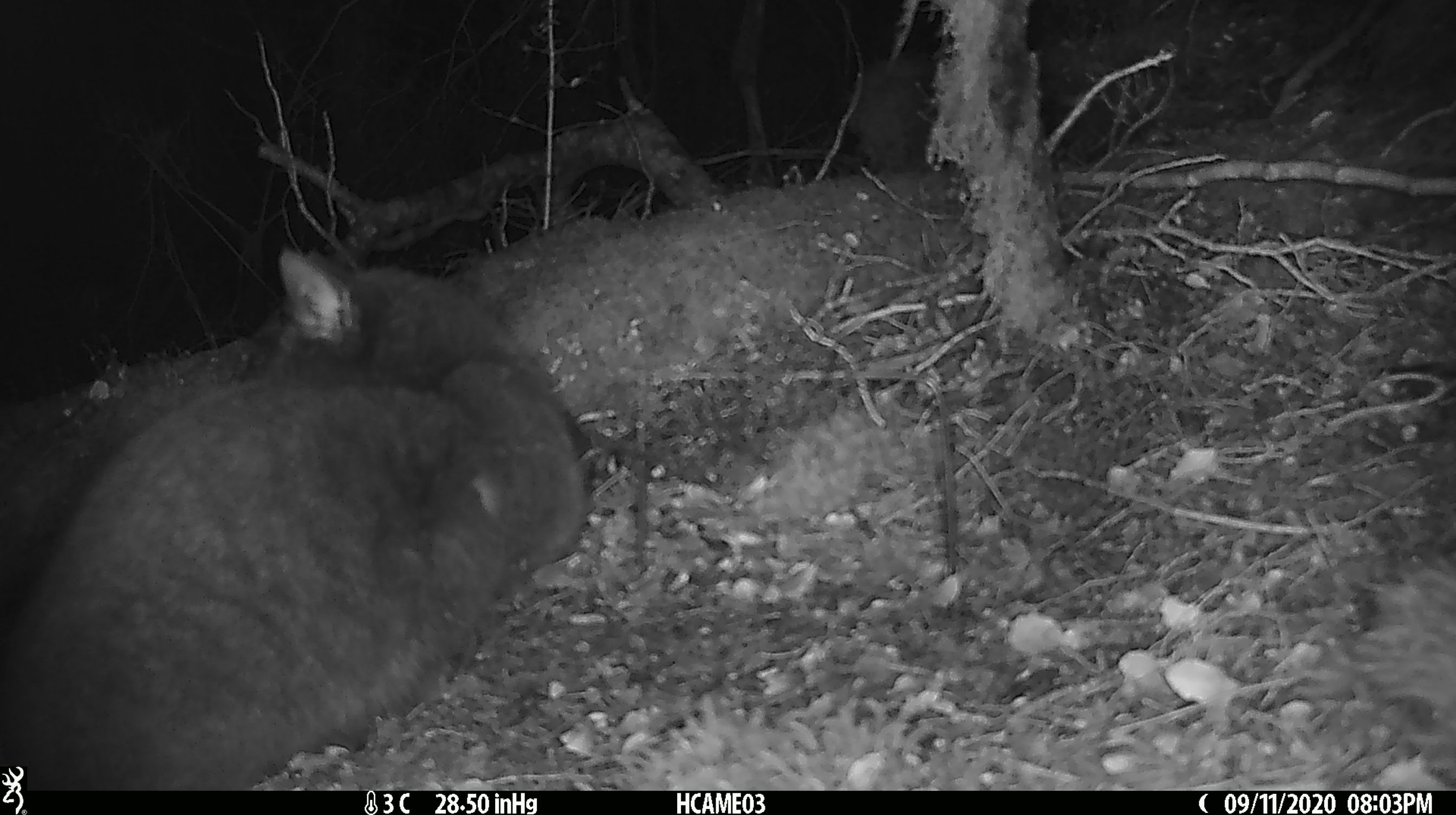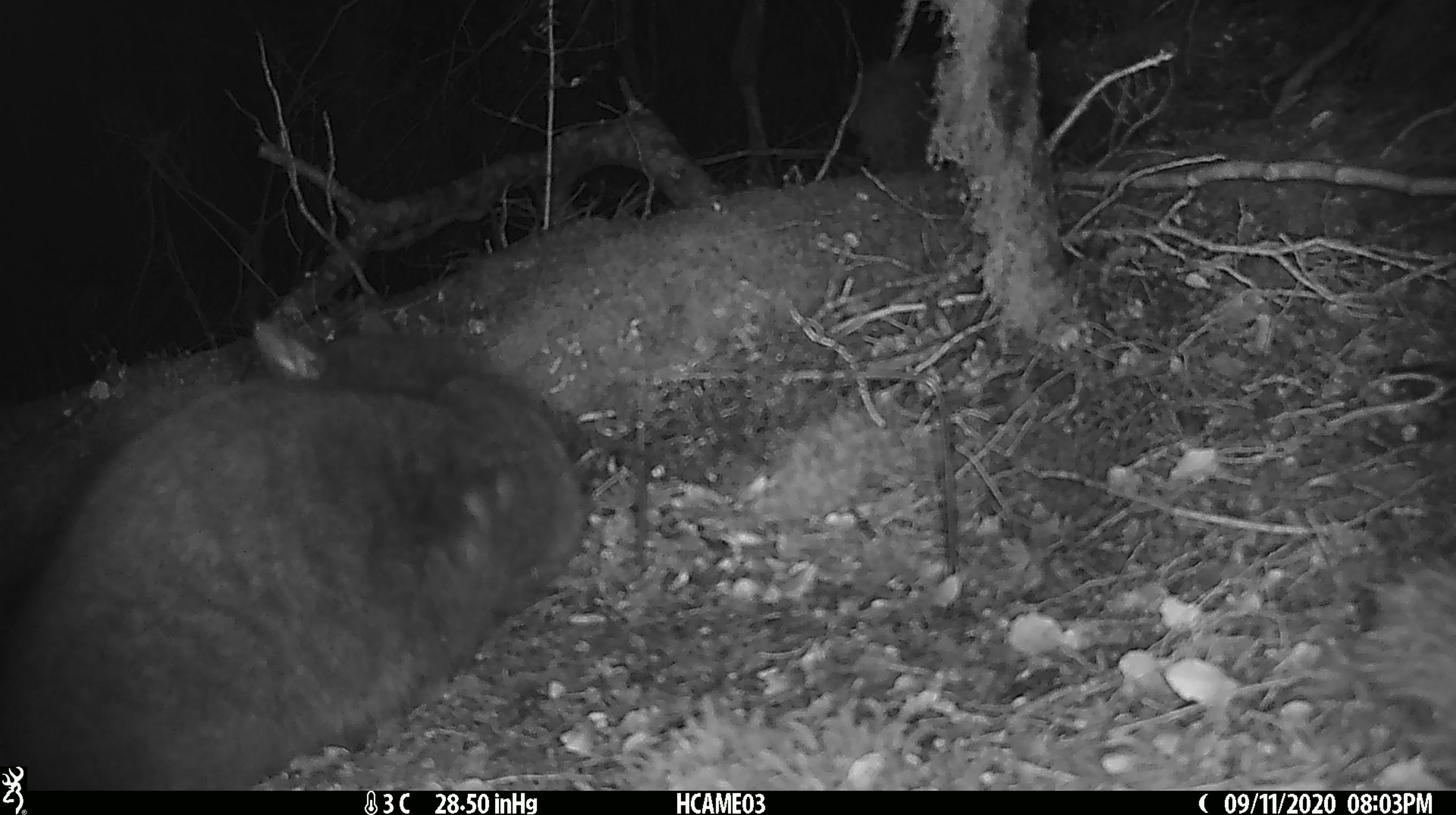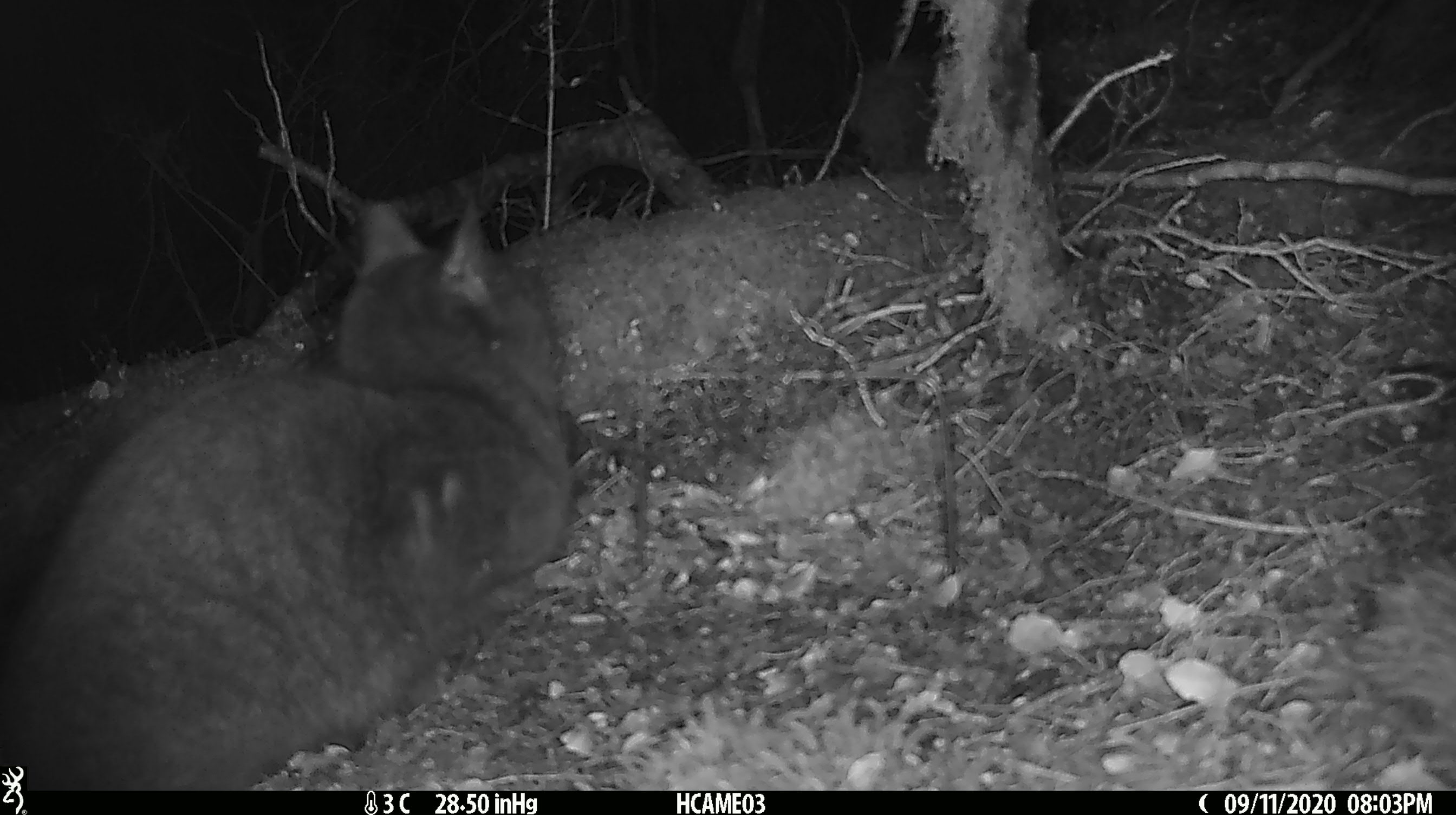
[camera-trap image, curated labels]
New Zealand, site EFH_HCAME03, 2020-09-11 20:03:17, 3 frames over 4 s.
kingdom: Animalia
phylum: Chordata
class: Mammalia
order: Carnivora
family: Felidae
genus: Felis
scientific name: Felis catus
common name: domestic cat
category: cat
Cat (domestic cat) (Felis catus).